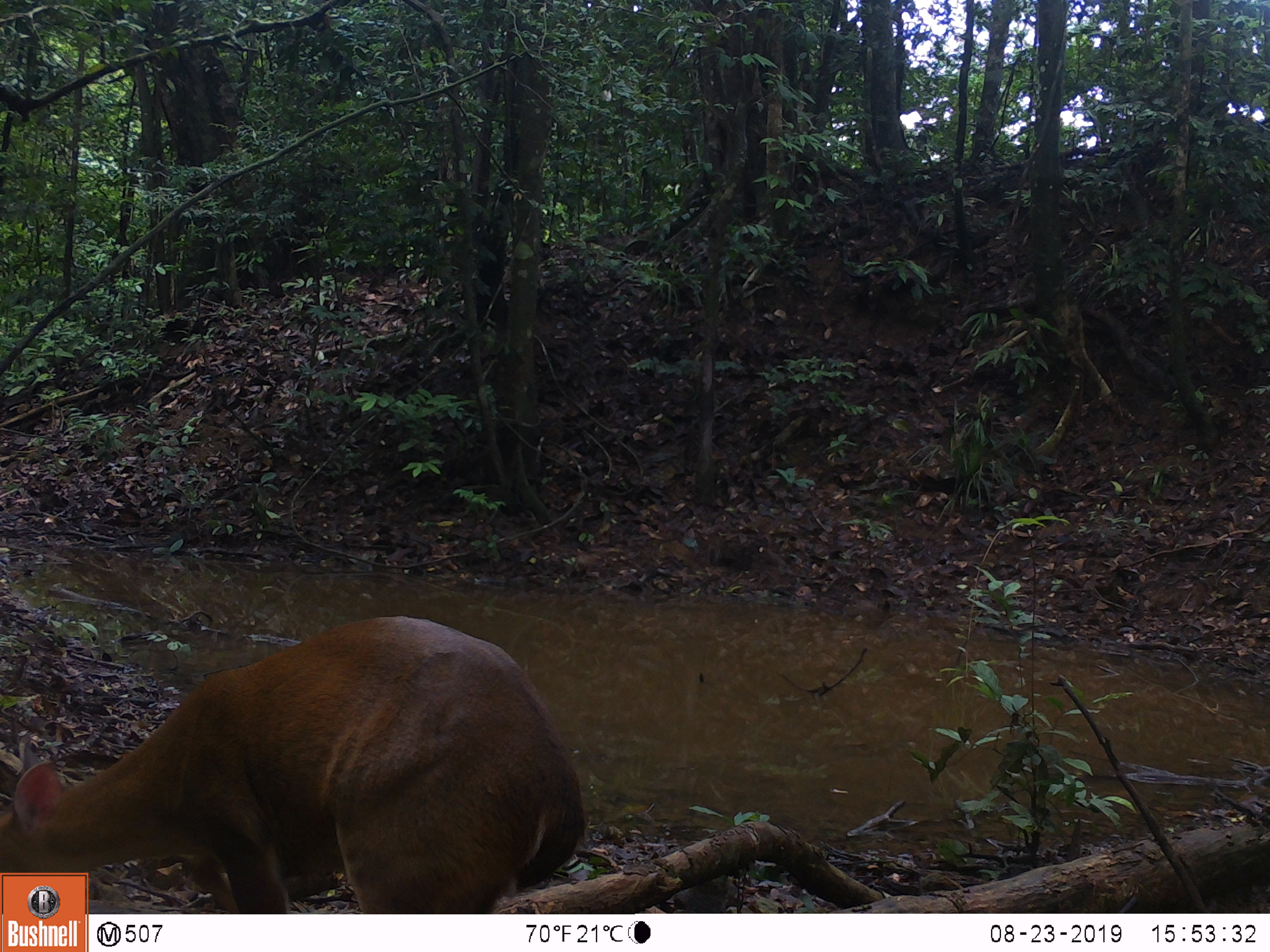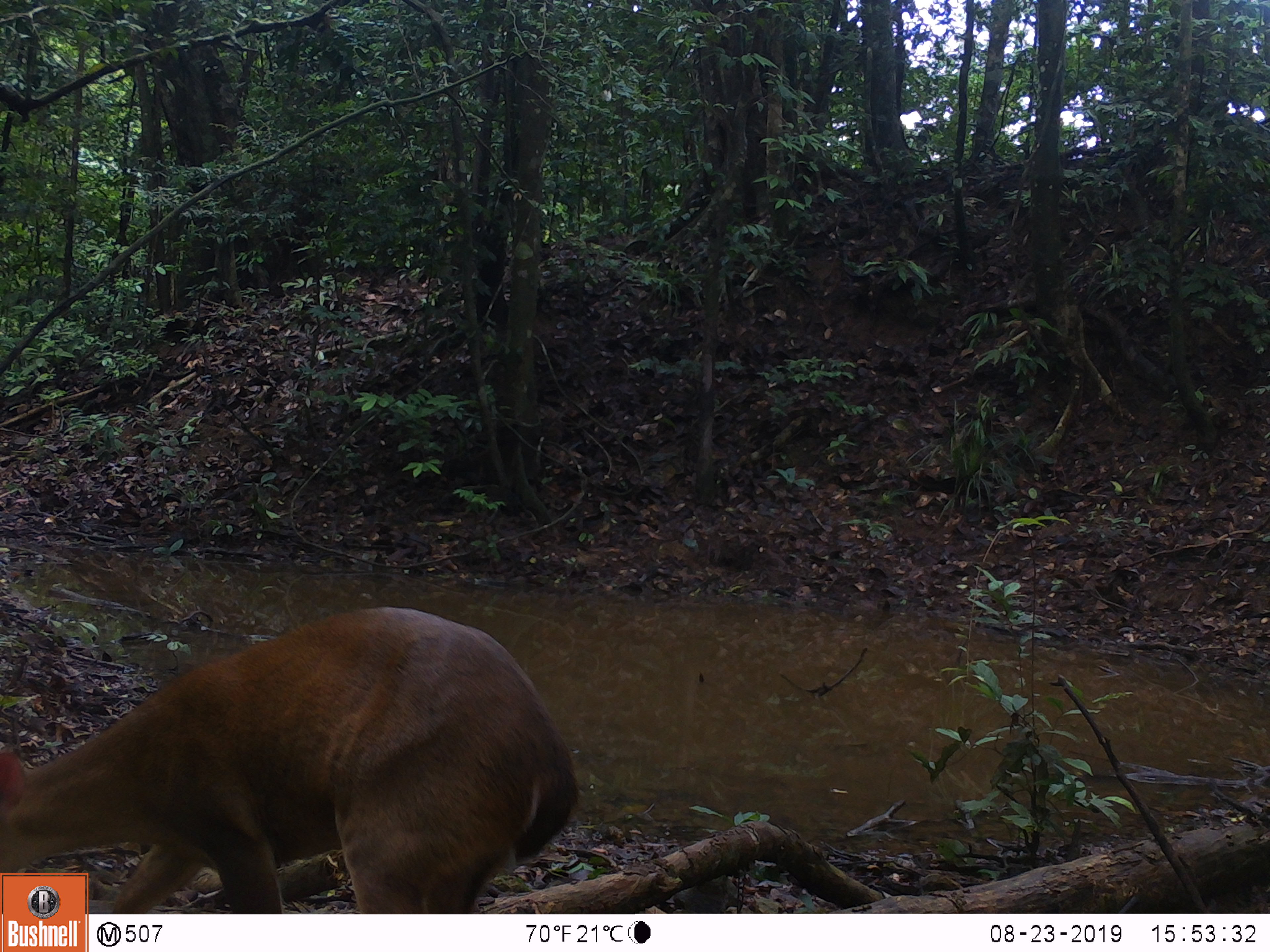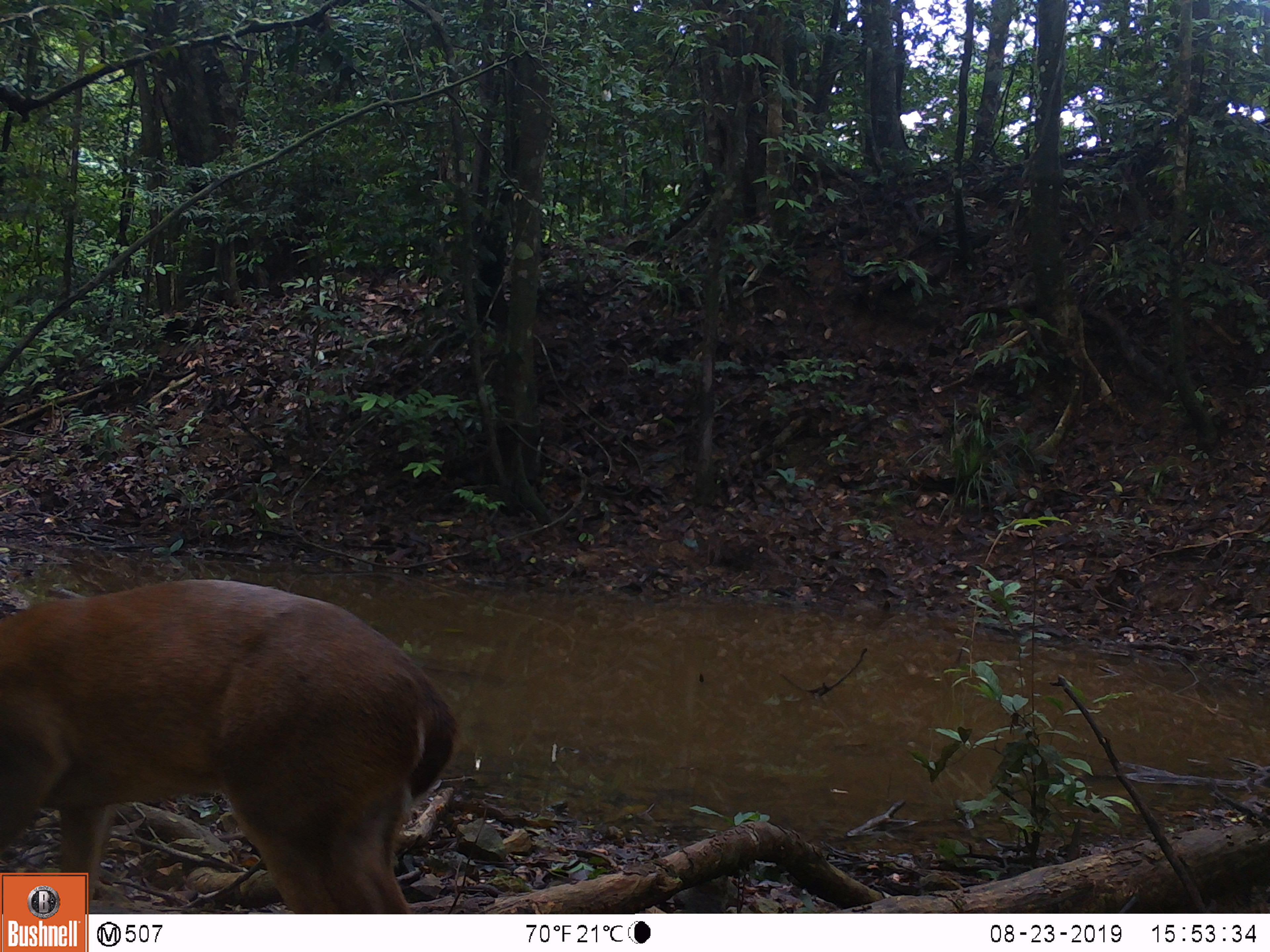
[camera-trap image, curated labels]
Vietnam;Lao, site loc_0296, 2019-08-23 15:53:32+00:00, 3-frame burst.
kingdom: Animalia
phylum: Chordata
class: Mammalia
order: Artiodactyla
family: Cervidae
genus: Muntiacus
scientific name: Muntiacus vuquangensis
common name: large-antlered muntjac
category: large antlered muntjac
Large antlered muntjac (large-antlered muntjac) (Muntiacus vuquangensis). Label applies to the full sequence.